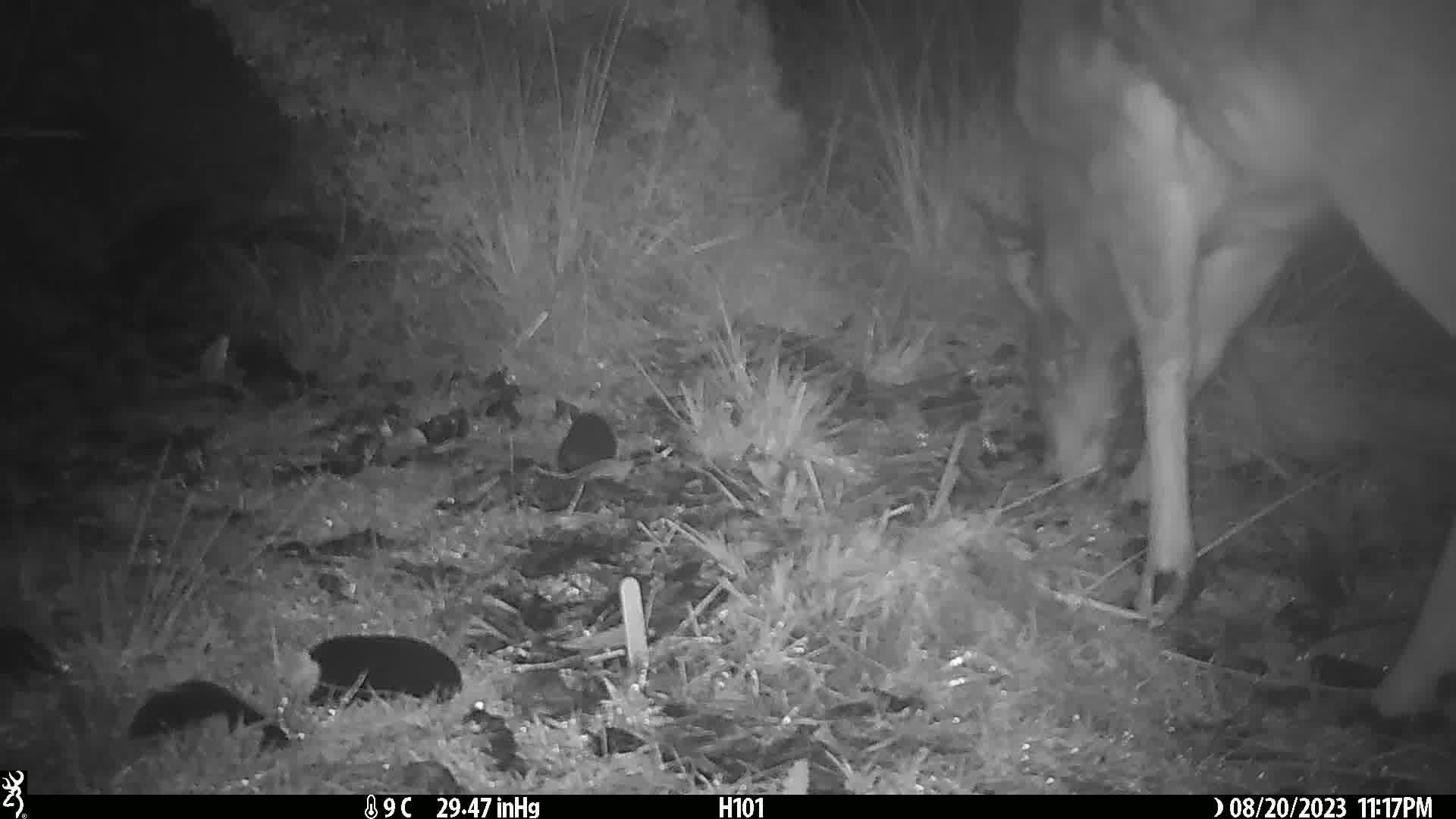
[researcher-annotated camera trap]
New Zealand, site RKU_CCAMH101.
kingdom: Animalia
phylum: Chordata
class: Mammalia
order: Artiodactyla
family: Cervidae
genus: Odocoileus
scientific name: Odocoileus virginianus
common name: white-tailed deer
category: white tailed deer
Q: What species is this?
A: White tailed deer (white-tailed deer) (Odocoileus virginianus).